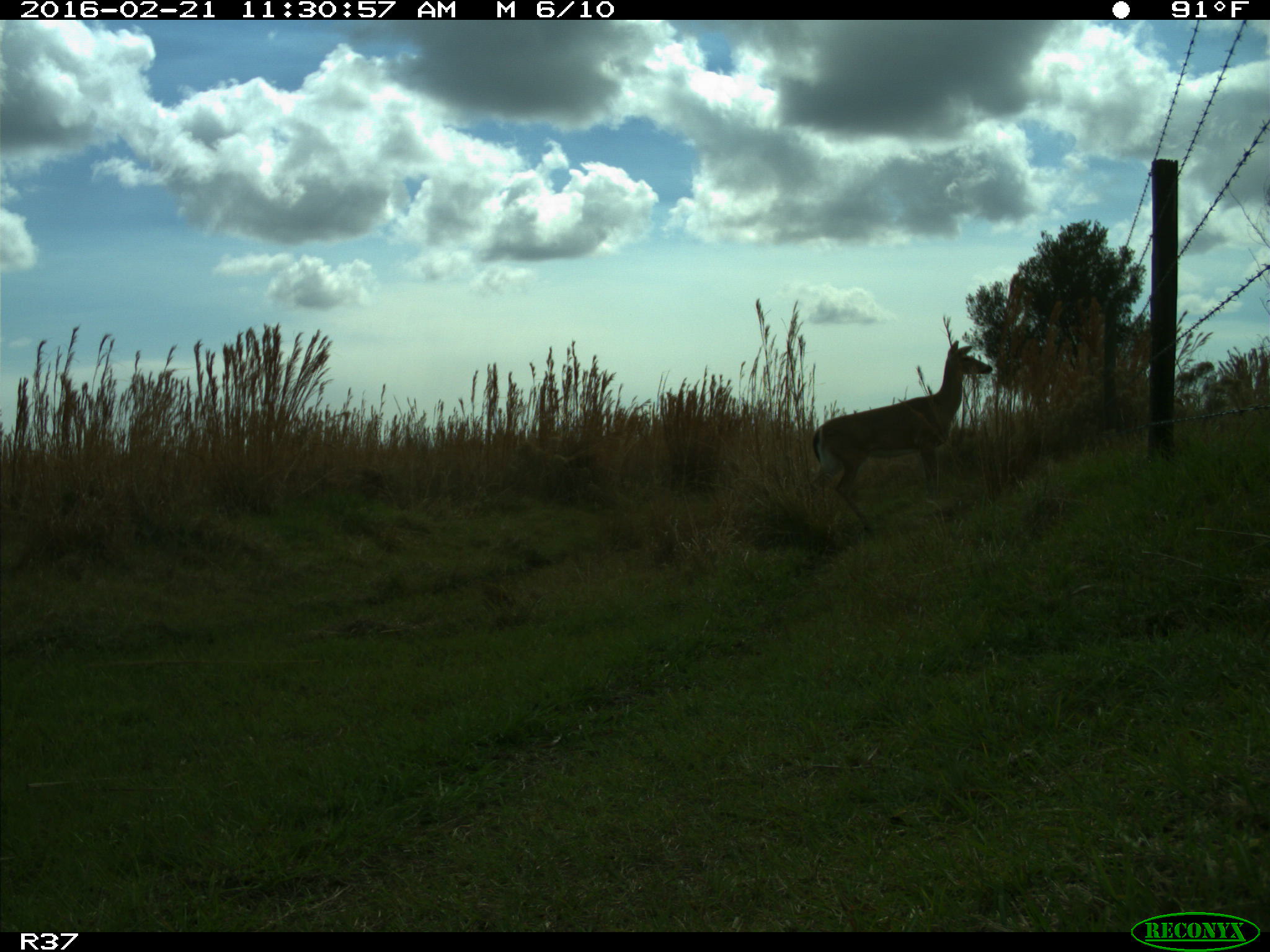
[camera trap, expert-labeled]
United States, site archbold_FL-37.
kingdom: Animalia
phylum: Chordata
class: Mammalia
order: Artiodactyla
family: Cervidae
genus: Odocoileus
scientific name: Odocoileus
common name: deer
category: unidentified deer